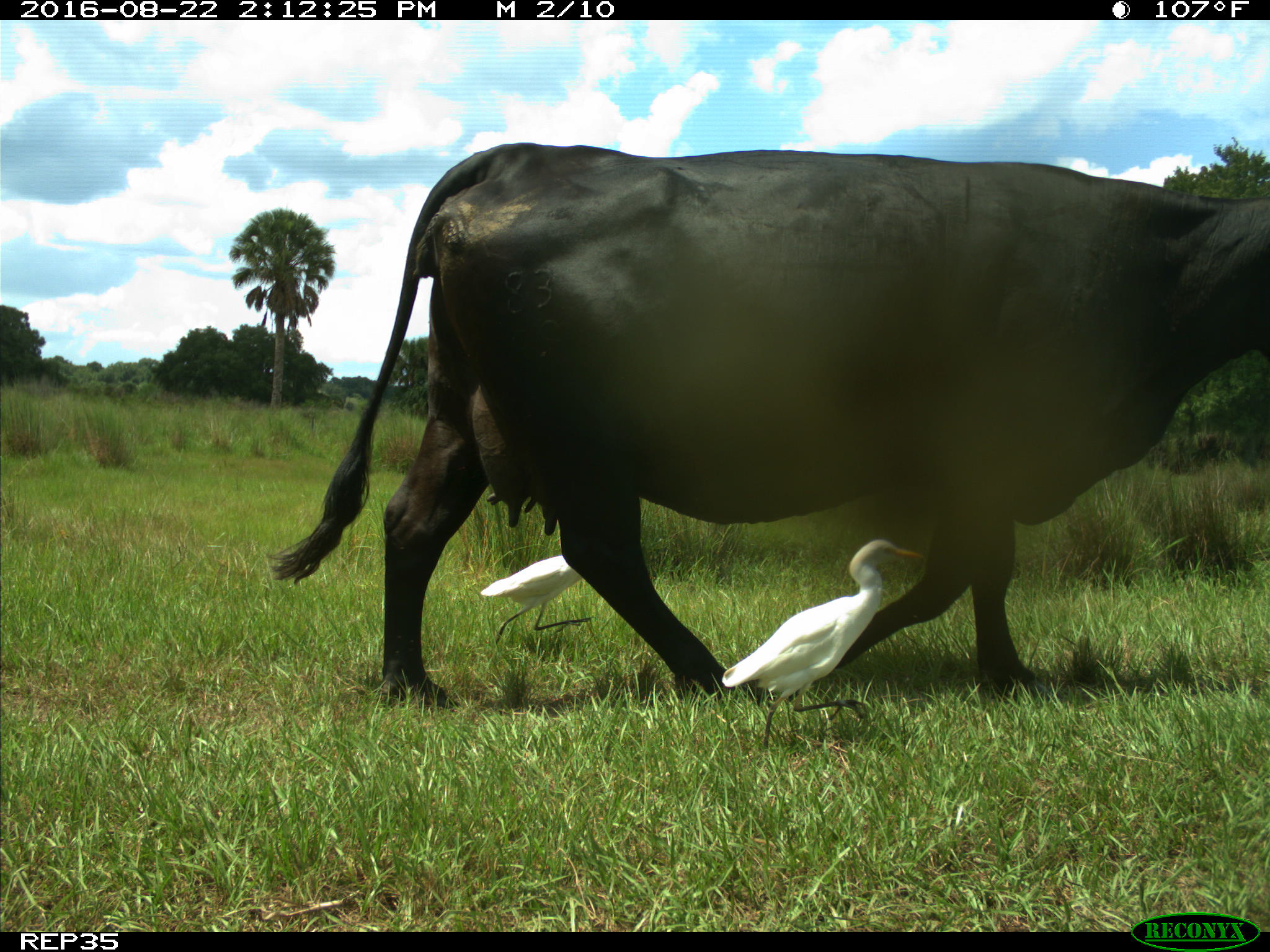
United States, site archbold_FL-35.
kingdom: Animalia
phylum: Chordata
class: Mammalia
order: Artiodactyla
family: Bovidae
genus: Bos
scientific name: Bos taurus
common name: domestic cow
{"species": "Bos taurus (domestic cow)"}